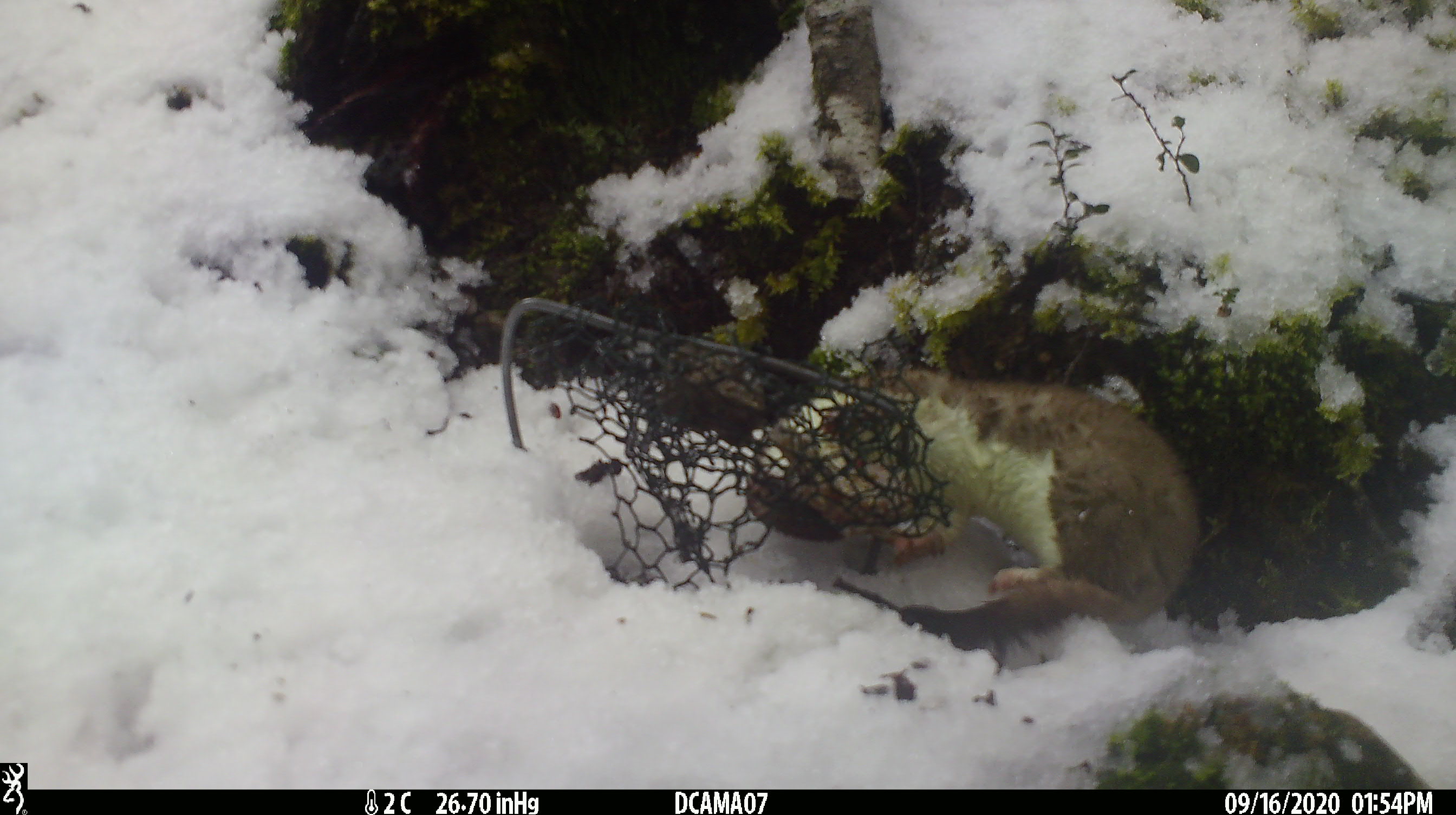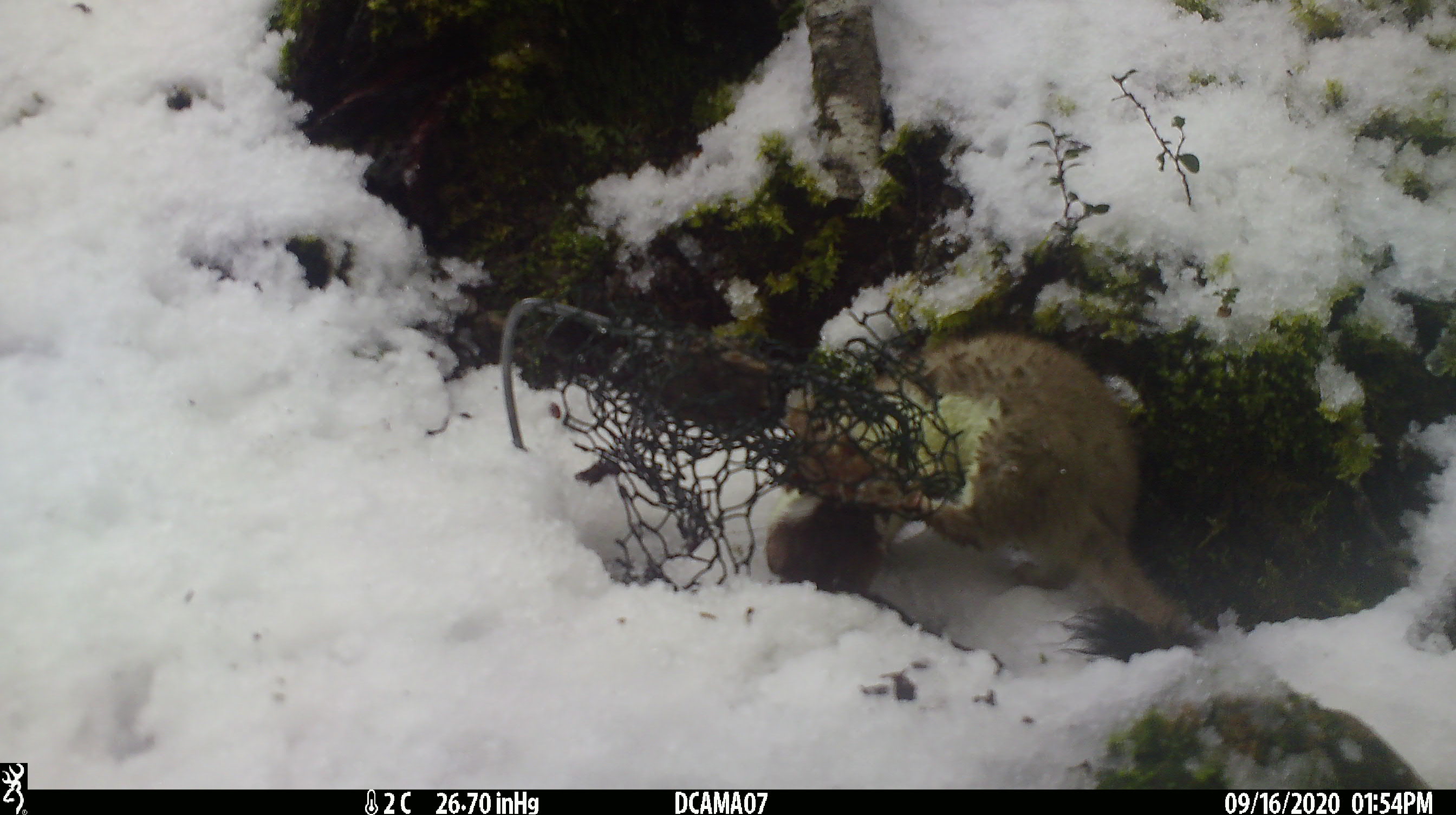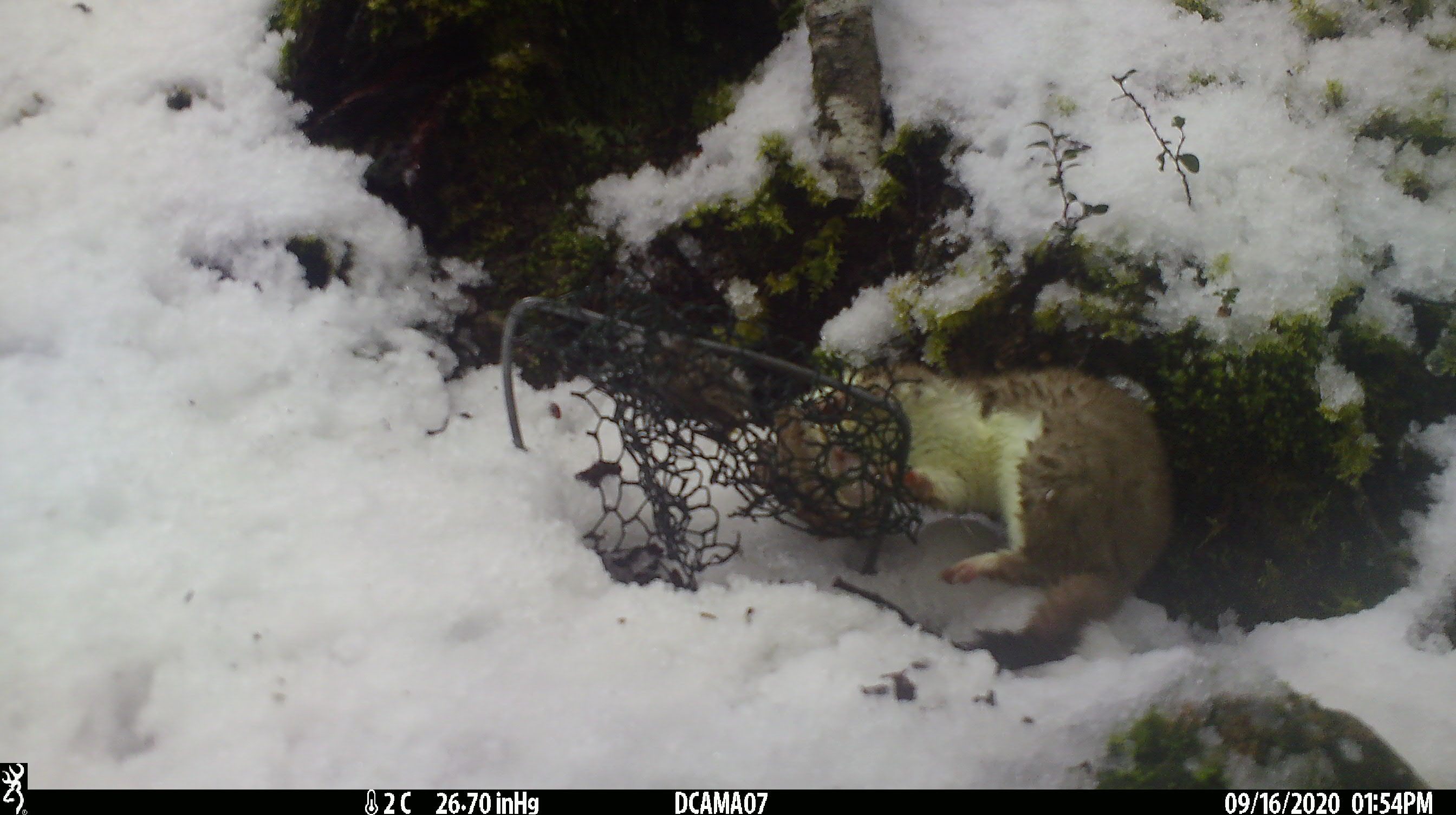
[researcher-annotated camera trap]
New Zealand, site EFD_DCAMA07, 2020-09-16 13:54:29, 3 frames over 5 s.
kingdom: Animalia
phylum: Chordata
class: Mammalia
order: Carnivora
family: Mustelidae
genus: Mustela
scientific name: Mustela erminea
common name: stoat